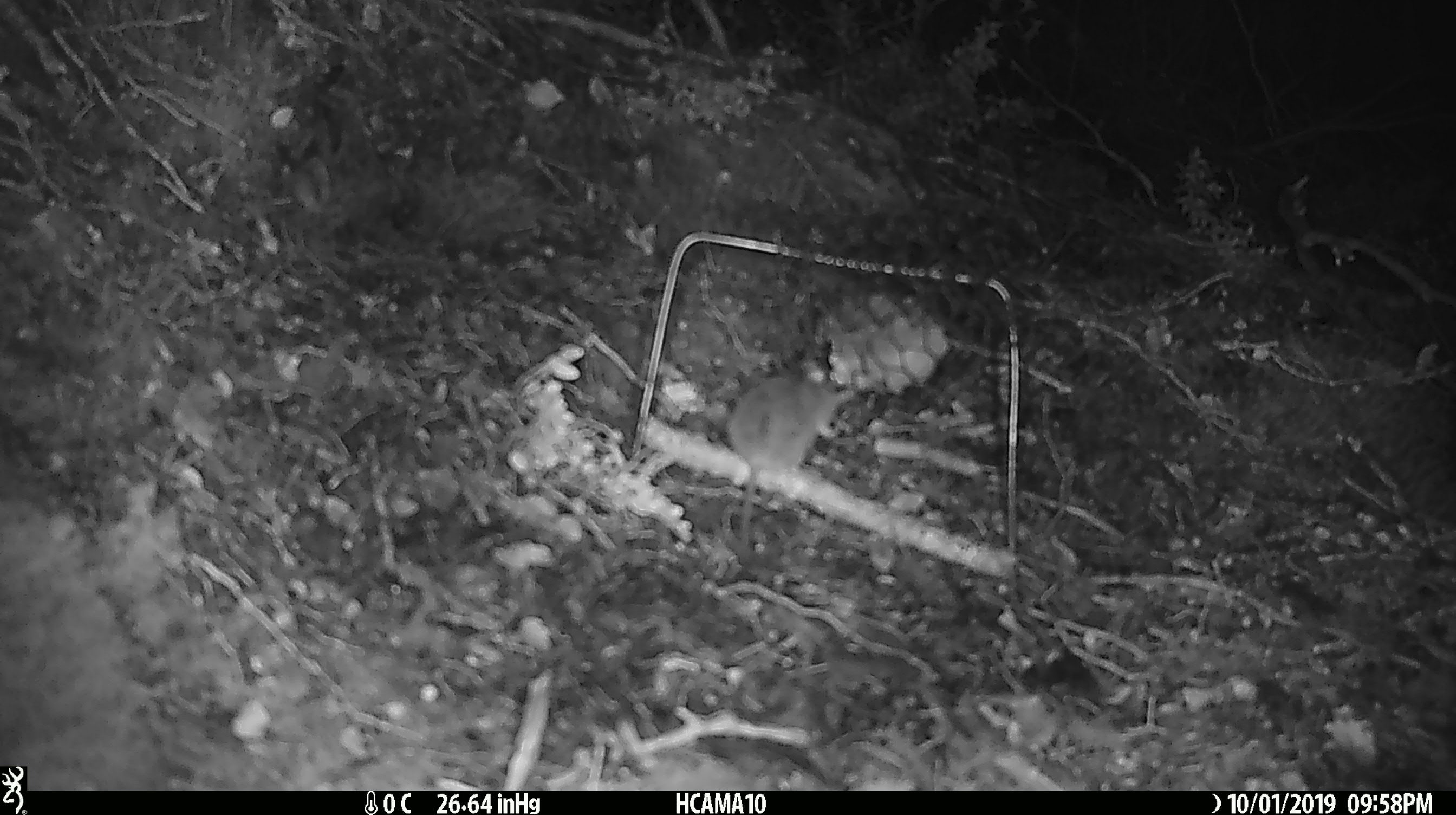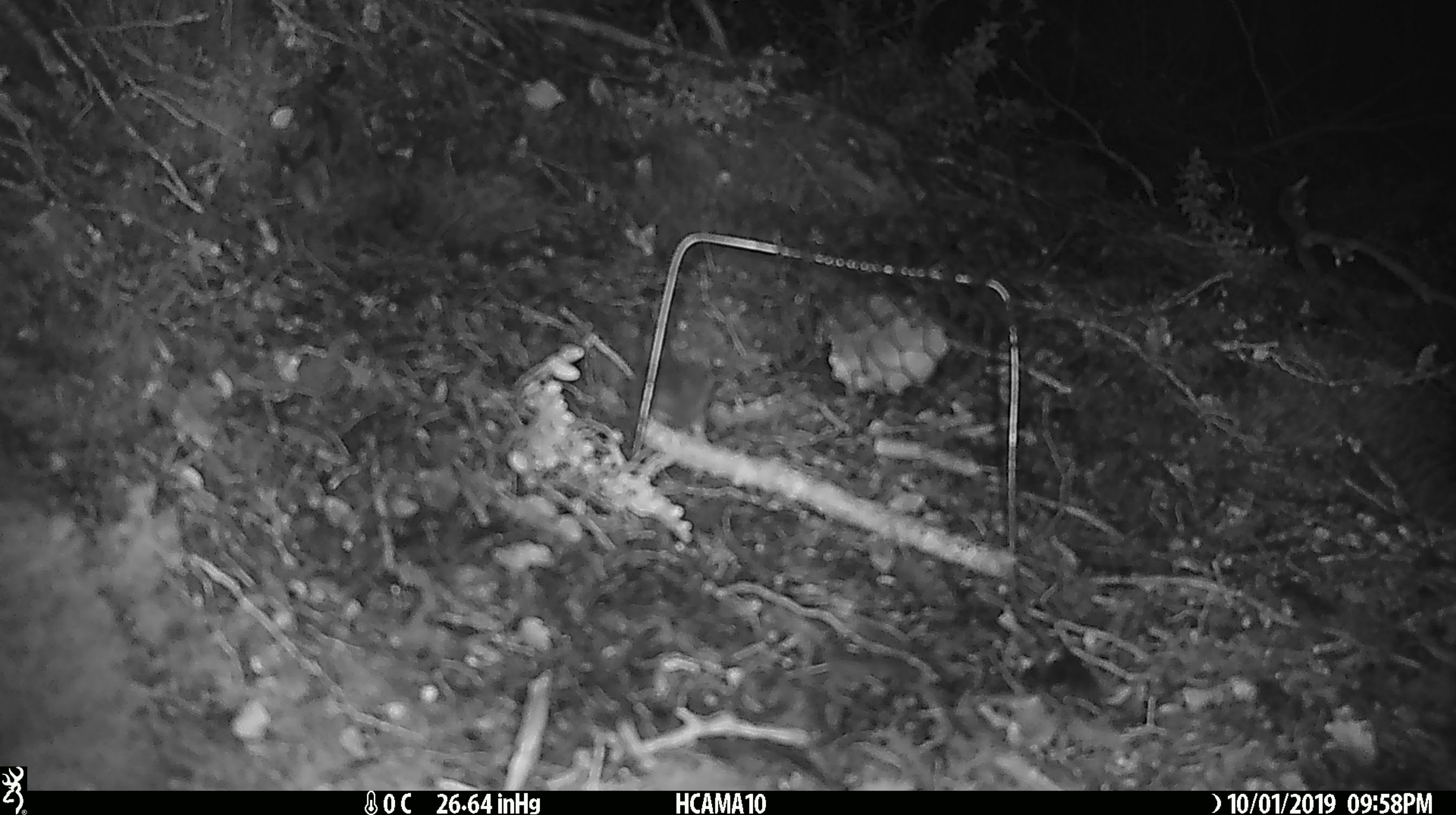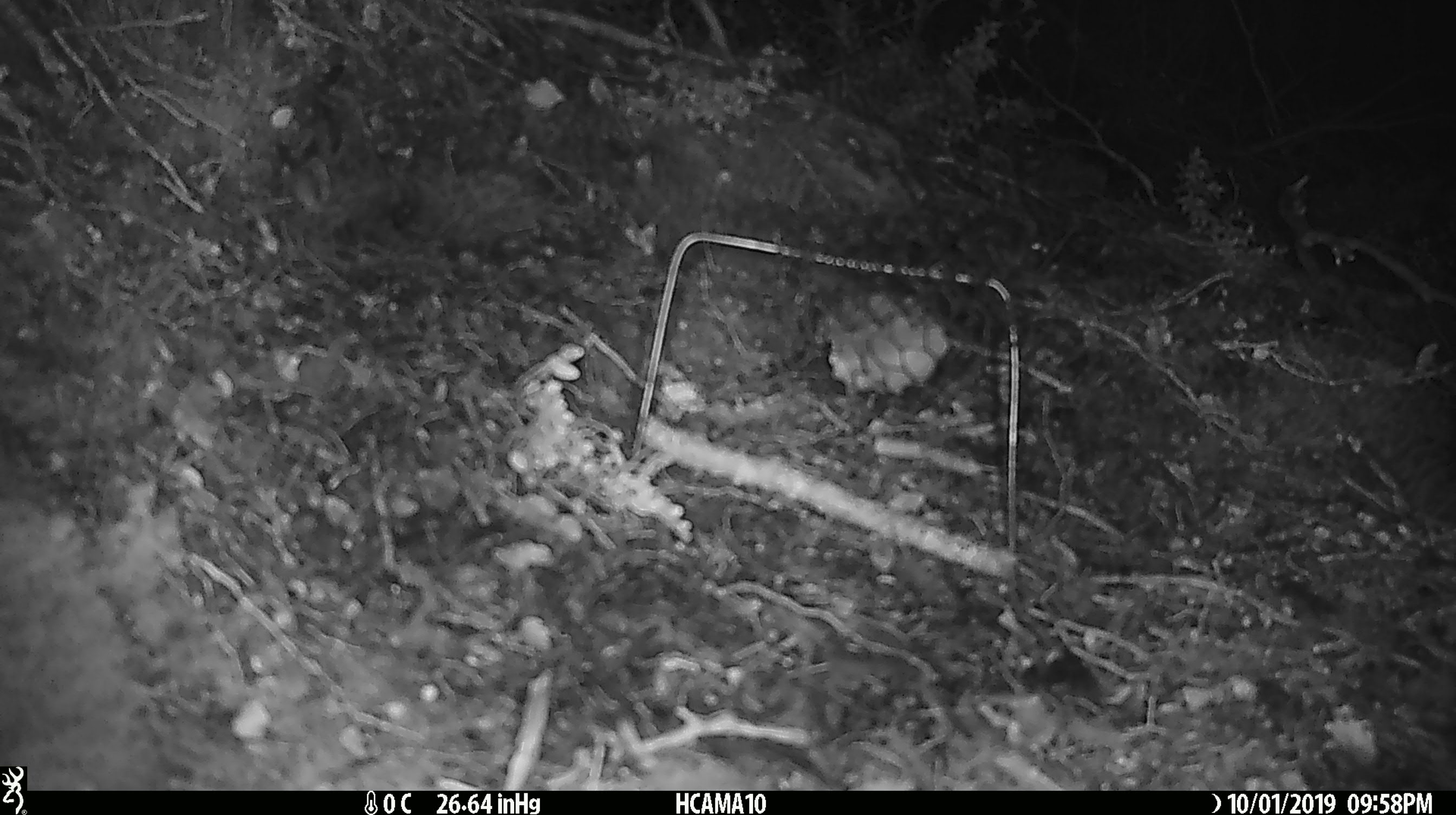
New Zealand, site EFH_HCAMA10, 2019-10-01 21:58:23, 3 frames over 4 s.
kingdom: Animalia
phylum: Chordata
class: Mammalia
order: Rodentia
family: Muridae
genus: Mus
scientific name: Mus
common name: mouse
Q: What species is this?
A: Mouse (Mus).